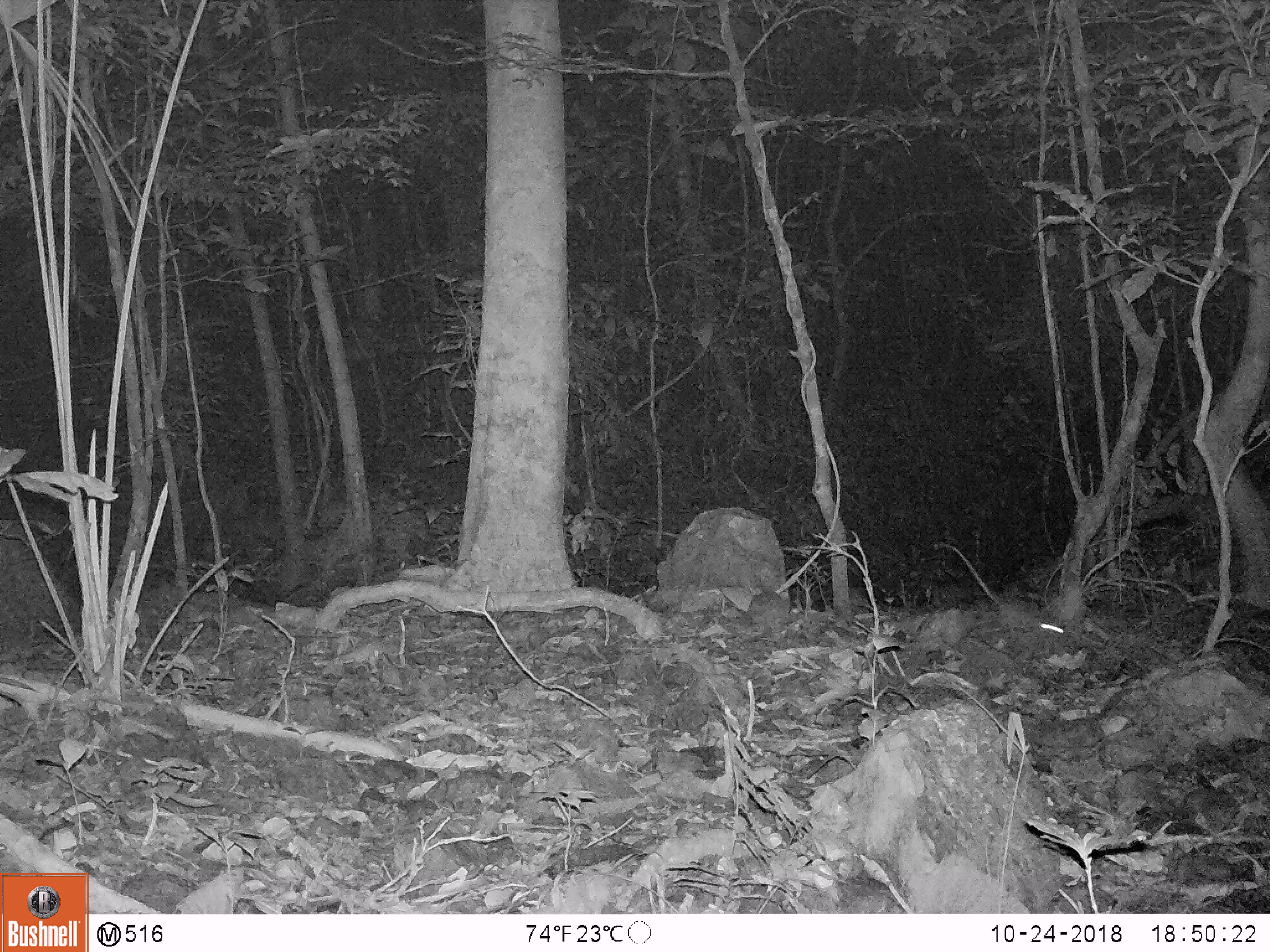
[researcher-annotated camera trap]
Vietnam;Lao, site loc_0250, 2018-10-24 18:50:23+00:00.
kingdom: Animalia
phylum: Chordata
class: Mammalia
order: Rodentia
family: Muridae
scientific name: Muridae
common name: old-world mice and rats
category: unidentified murid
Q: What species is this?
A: Unidentified murid (old-world mice and rats) (Muridae).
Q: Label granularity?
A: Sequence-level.